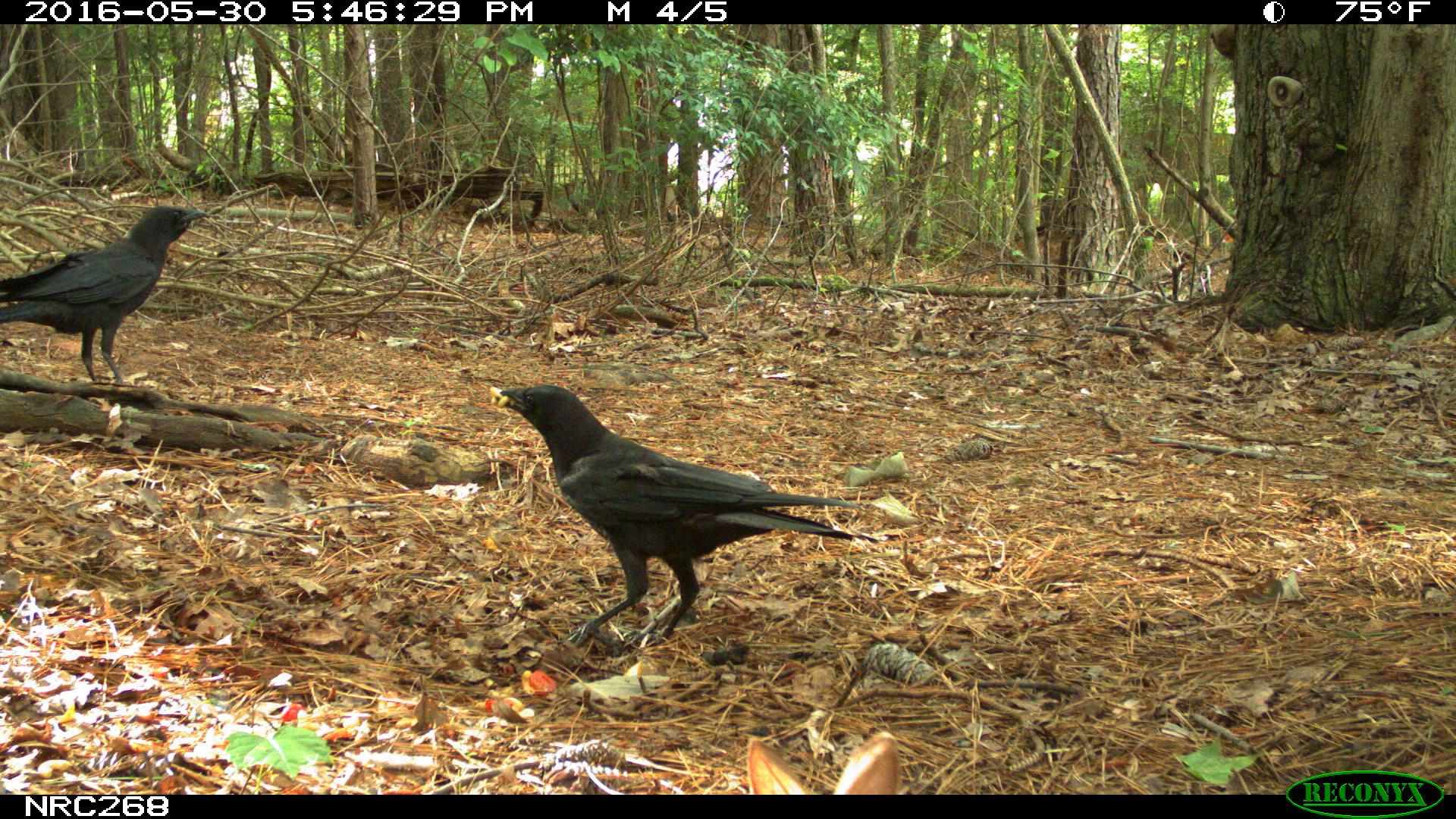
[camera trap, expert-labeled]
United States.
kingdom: Animalia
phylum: Chordata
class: Mammalia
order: Lagomorpha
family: Leporidae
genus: Sylvilagus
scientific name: Sylvilagus floridanus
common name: eastern cottontail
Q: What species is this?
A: Eastern Cottontail (Sylvilagus floridanus).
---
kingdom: Animalia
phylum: Chordata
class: Aves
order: Passeriformes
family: Corvidae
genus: Corvus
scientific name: Corvus brachyrhynchos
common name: american crow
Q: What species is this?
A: American Crow (Corvus brachyrhynchos).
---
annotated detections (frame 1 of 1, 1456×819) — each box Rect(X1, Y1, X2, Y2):
American Crow: Rect(489, 372, 869, 647); Rect(1, 196, 216, 401)
Eastern Cottontail: Rect(733, 739, 924, 796)